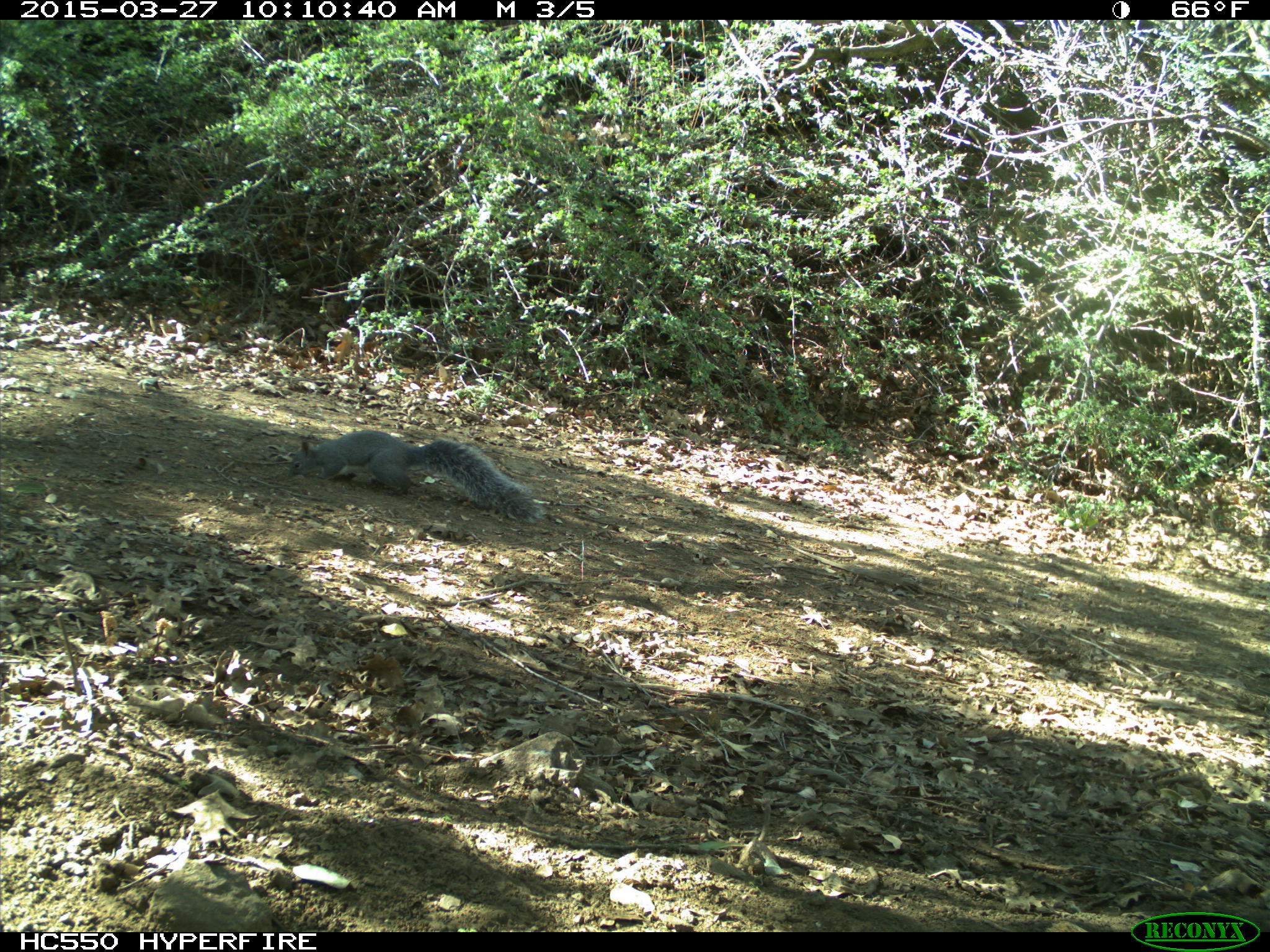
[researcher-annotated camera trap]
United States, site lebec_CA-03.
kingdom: Animalia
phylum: Chordata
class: Mammalia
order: Rodentia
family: Sciuridae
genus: Sciurus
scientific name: Sciurus carolinensis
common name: eastern gray squirrel